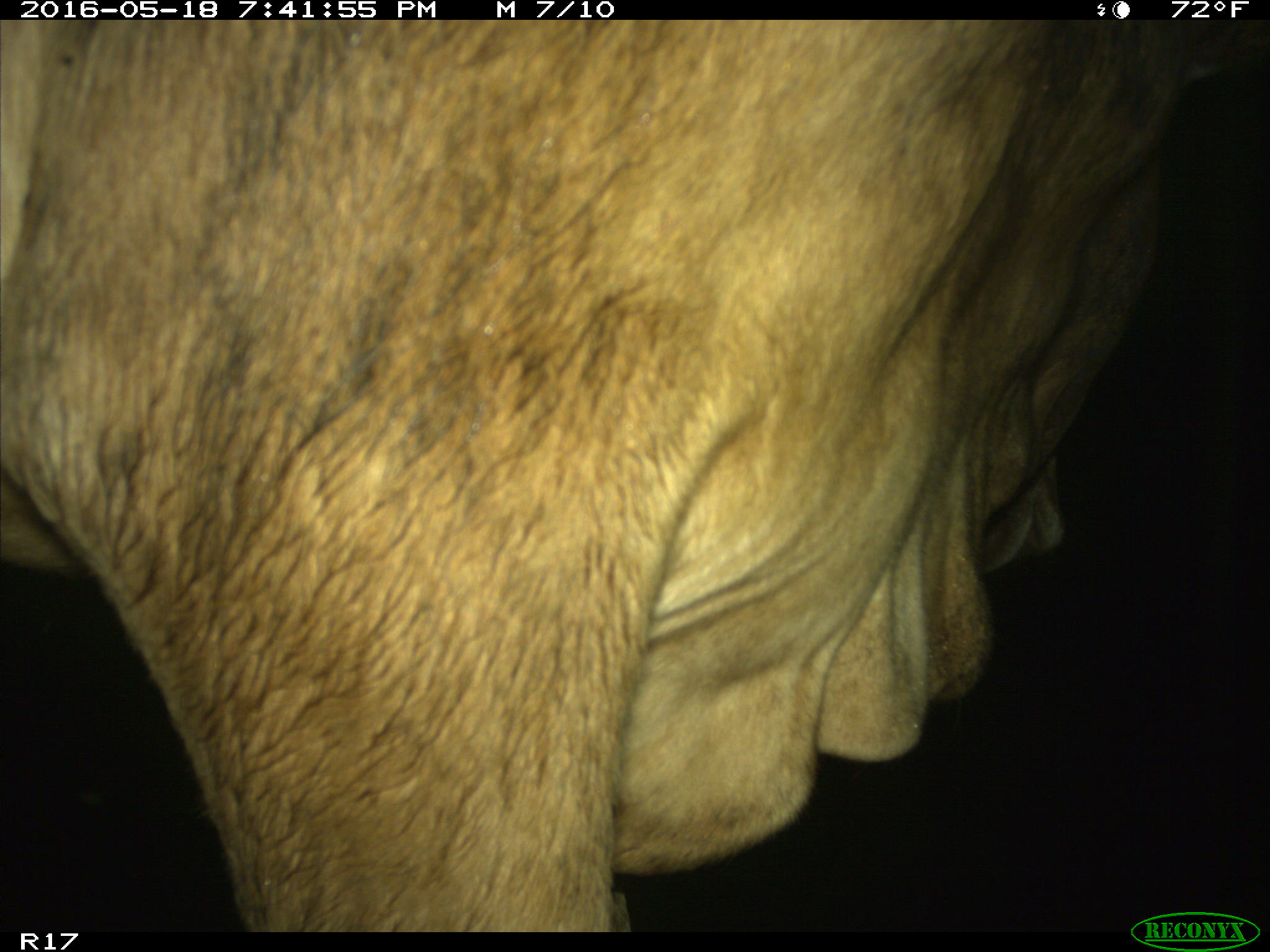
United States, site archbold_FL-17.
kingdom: Animalia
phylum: Chordata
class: Mammalia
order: Artiodactyla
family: Bovidae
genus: Bos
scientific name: Bos taurus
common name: domestic cow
Bos taurus (domestic cow).